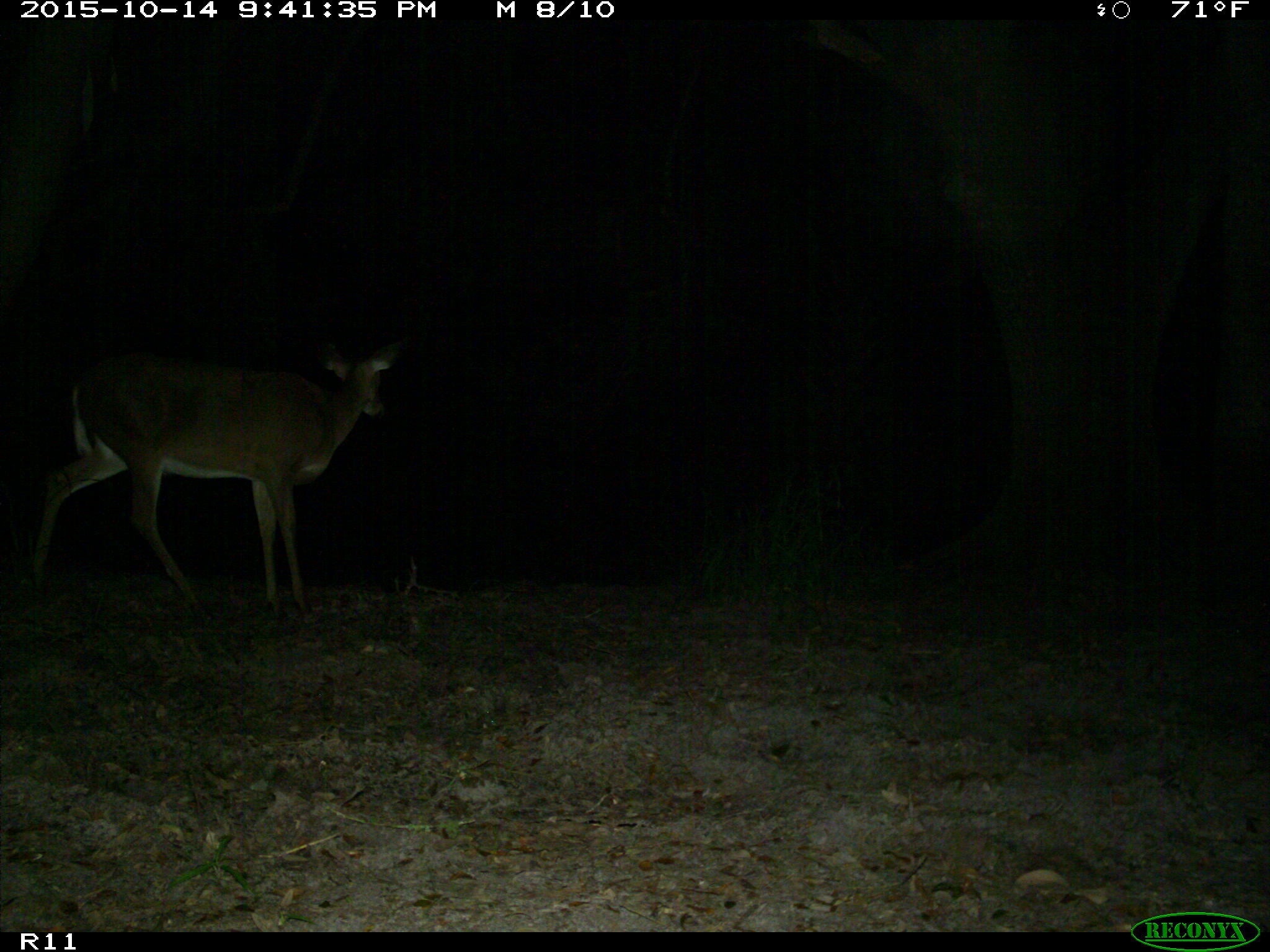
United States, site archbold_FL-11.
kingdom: Animalia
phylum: Chordata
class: Mammalia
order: Artiodactyla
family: Cervidae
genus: Odocoileus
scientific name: Odocoileus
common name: deer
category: unidentified deer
Unidentified deer (deer) (Odocoileus).